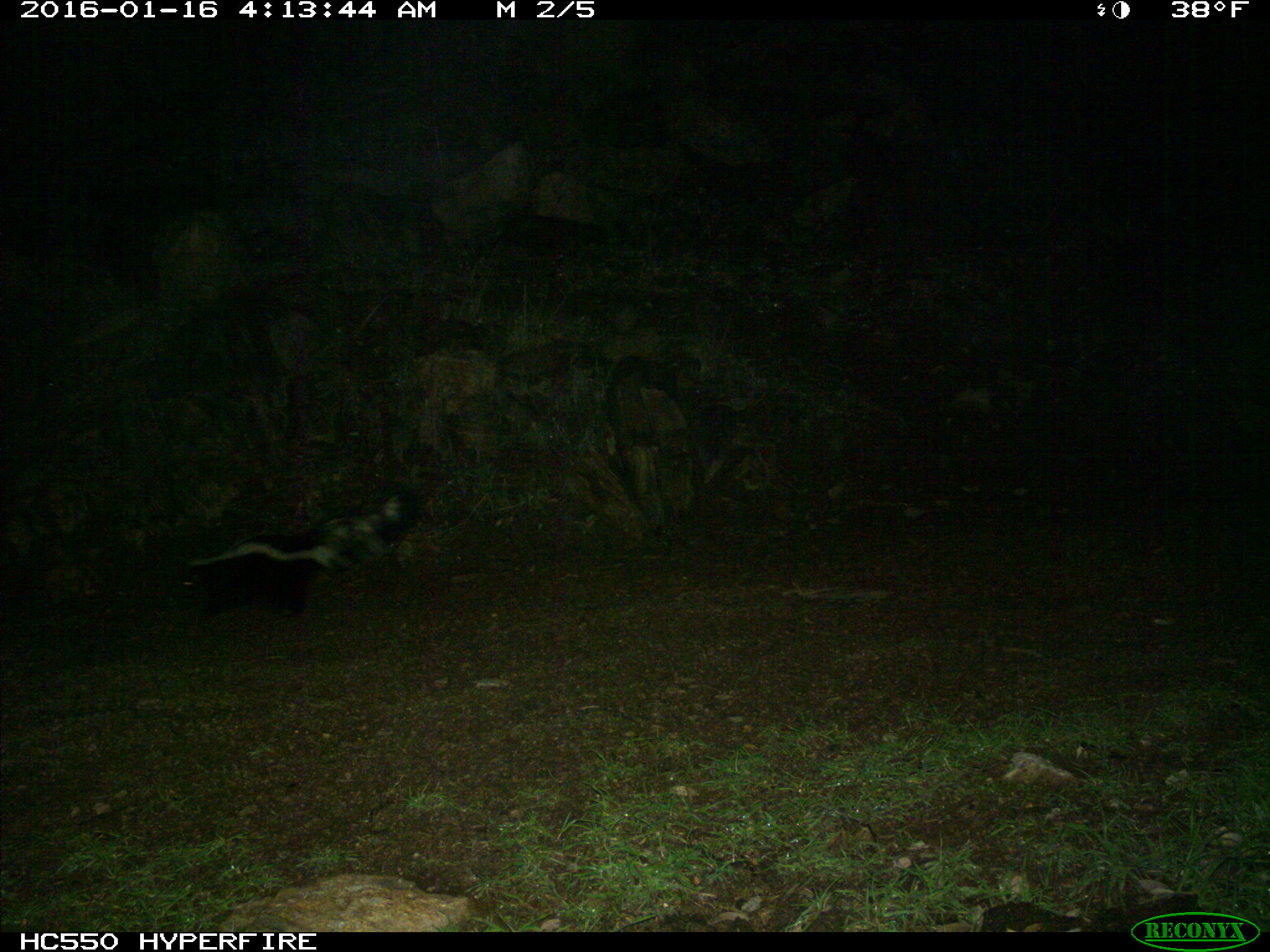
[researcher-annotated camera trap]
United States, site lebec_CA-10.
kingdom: Animalia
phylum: Chordata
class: Mammalia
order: Carnivora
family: Mephitidae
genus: Mephitis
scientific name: Mephitis mephitis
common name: striped skunk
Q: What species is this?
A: Mephitis mephitis (striped skunk).